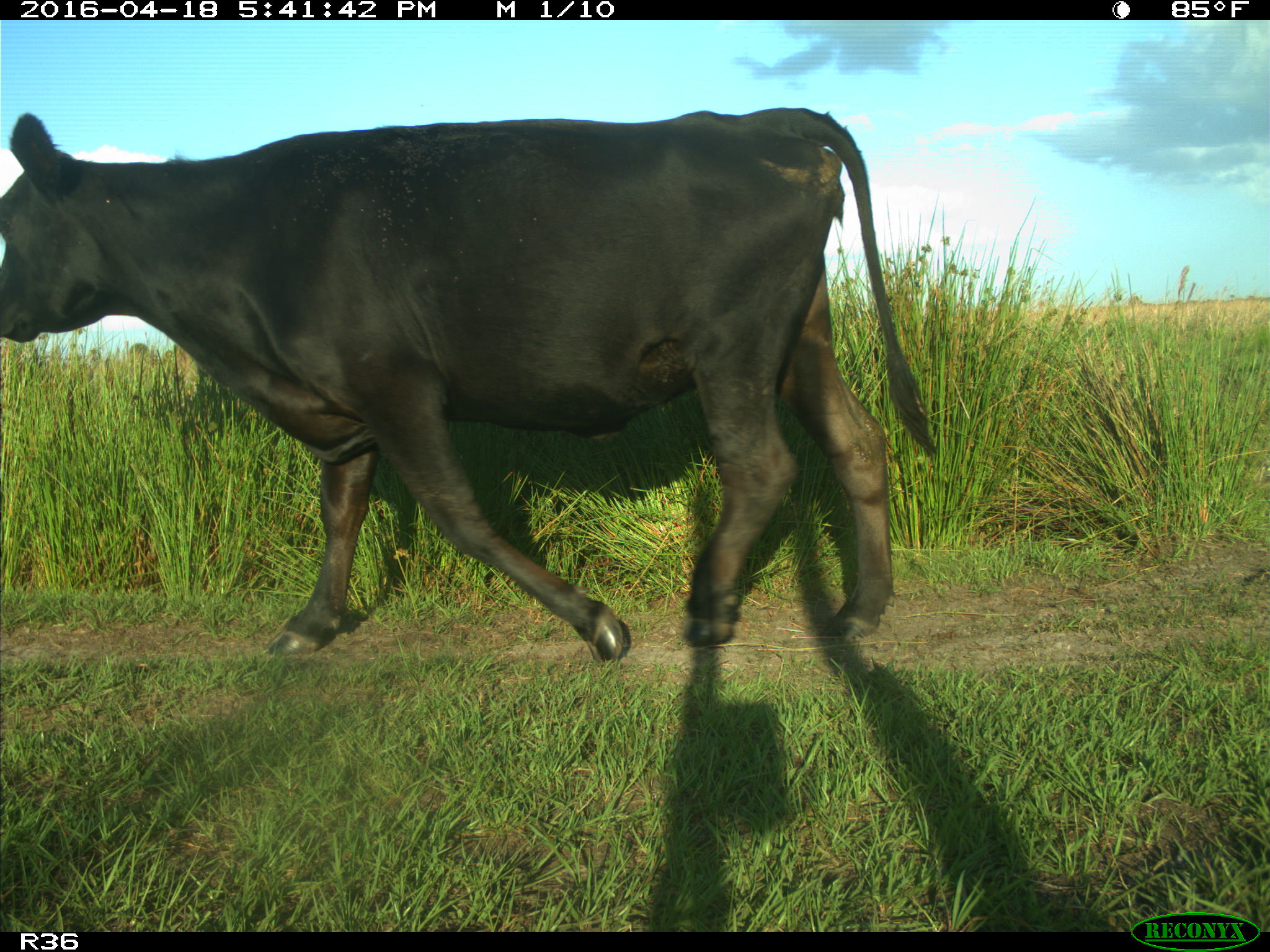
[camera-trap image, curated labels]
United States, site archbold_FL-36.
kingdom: Animalia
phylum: Chordata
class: Mammalia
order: Artiodactyla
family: Bovidae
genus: Bos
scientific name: Bos taurus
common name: domestic cow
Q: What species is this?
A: Bos taurus (domestic cow).